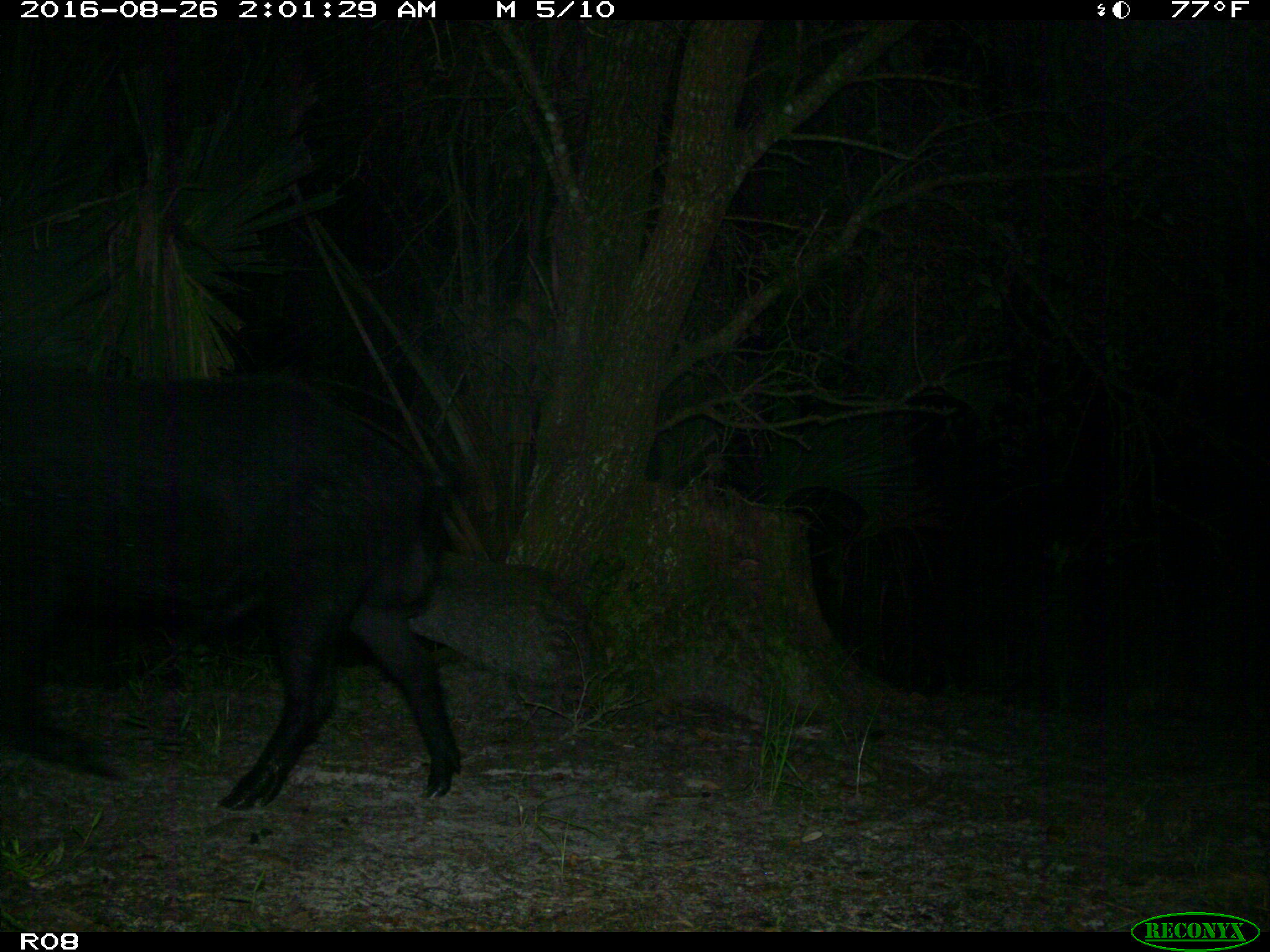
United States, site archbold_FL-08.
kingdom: Animalia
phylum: Chordata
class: Mammalia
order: Artiodactyla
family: Suidae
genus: Sus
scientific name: Sus scrofa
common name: wild boar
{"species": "Sus scrofa (wild boar)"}